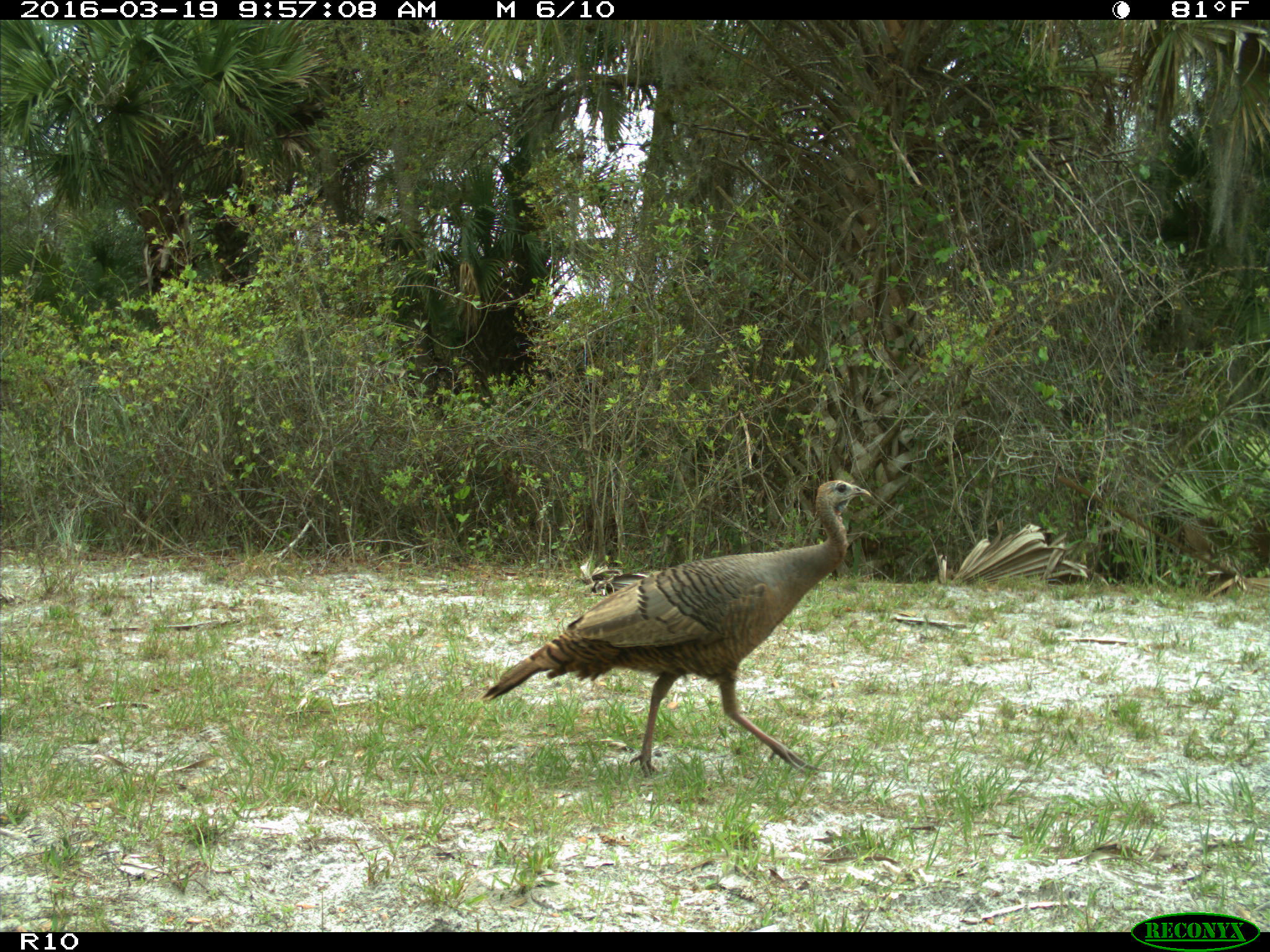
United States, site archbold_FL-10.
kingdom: Animalia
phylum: Chordata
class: Aves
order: Galliformes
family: Phasianidae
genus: Meleagris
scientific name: Meleagris gallopavo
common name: wild turkey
Meleagris gallopavo (wild turkey).